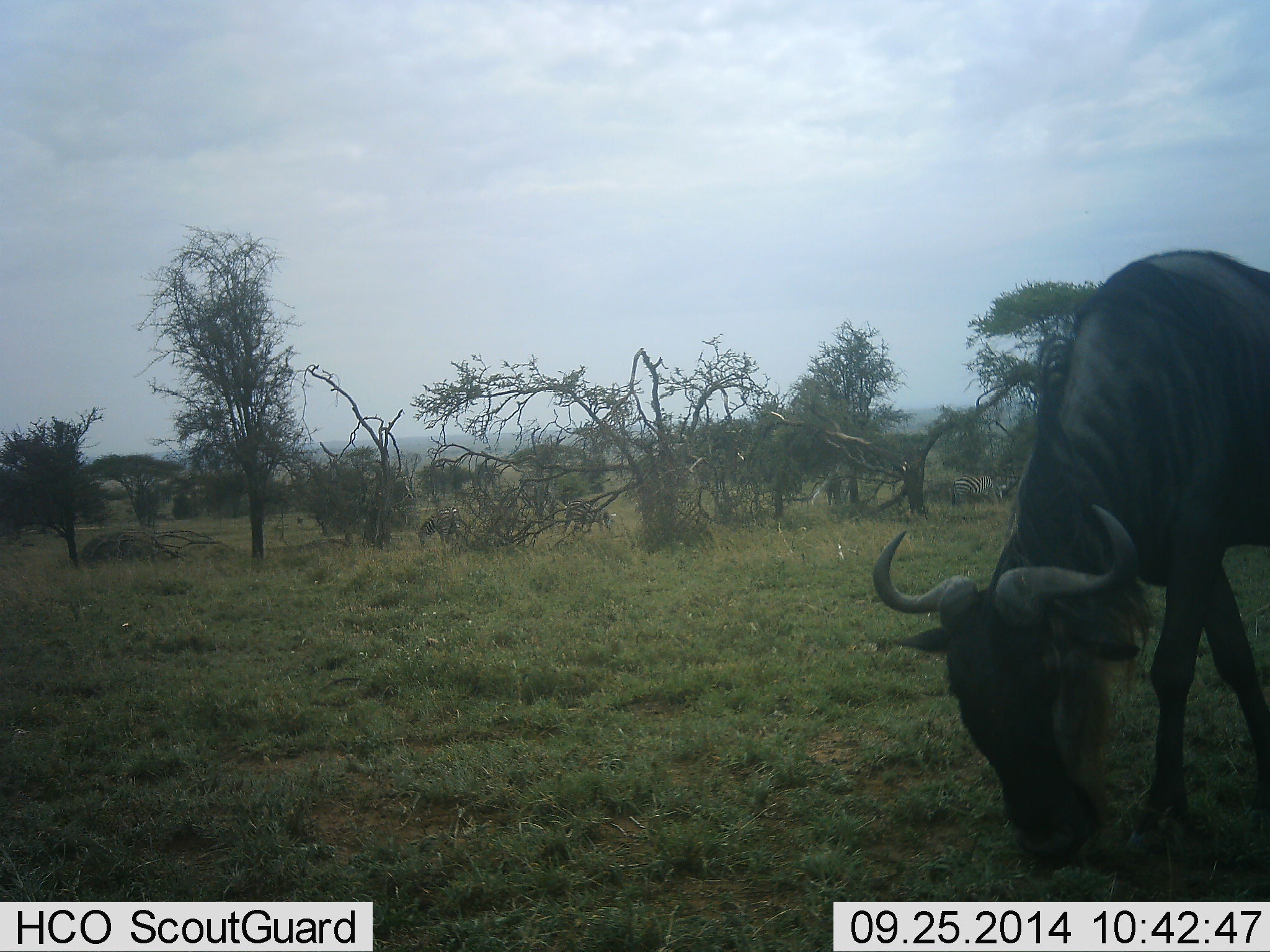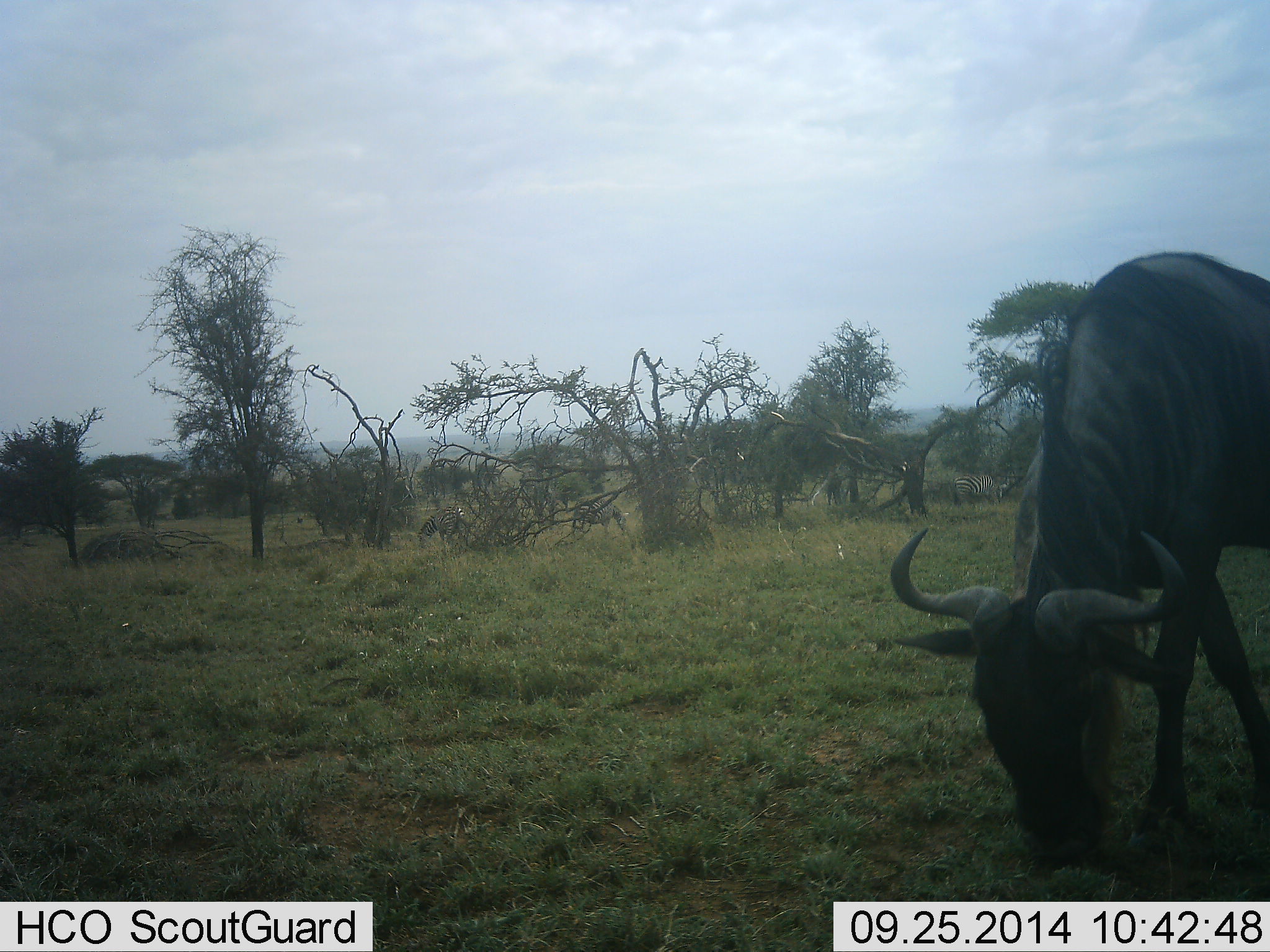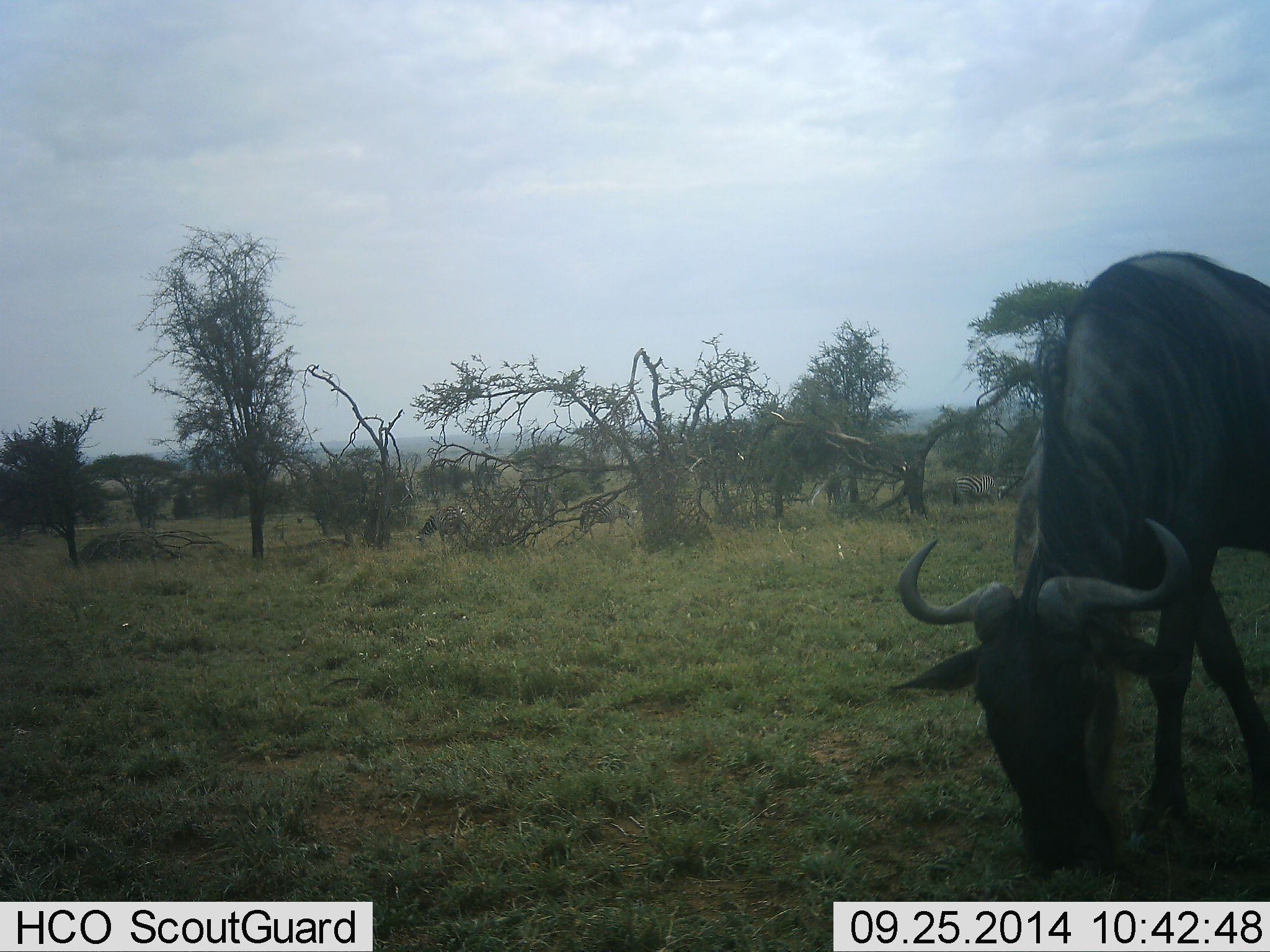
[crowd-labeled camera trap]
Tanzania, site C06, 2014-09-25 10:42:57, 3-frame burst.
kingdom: Animalia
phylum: Chordata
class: Mammalia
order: Artiodactyla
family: Bovidae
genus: Connochaetes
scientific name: Connochaetes taurinus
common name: blue wildebeest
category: wildebeest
Wildebeest (blue wildebeest) (Connochaetes taurinus), count 1. Behavior (volunteer vote fractions): standing 6%, resting 0%, moving 6%, interacting 0%. Young present (vote fraction): 0%. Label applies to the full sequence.